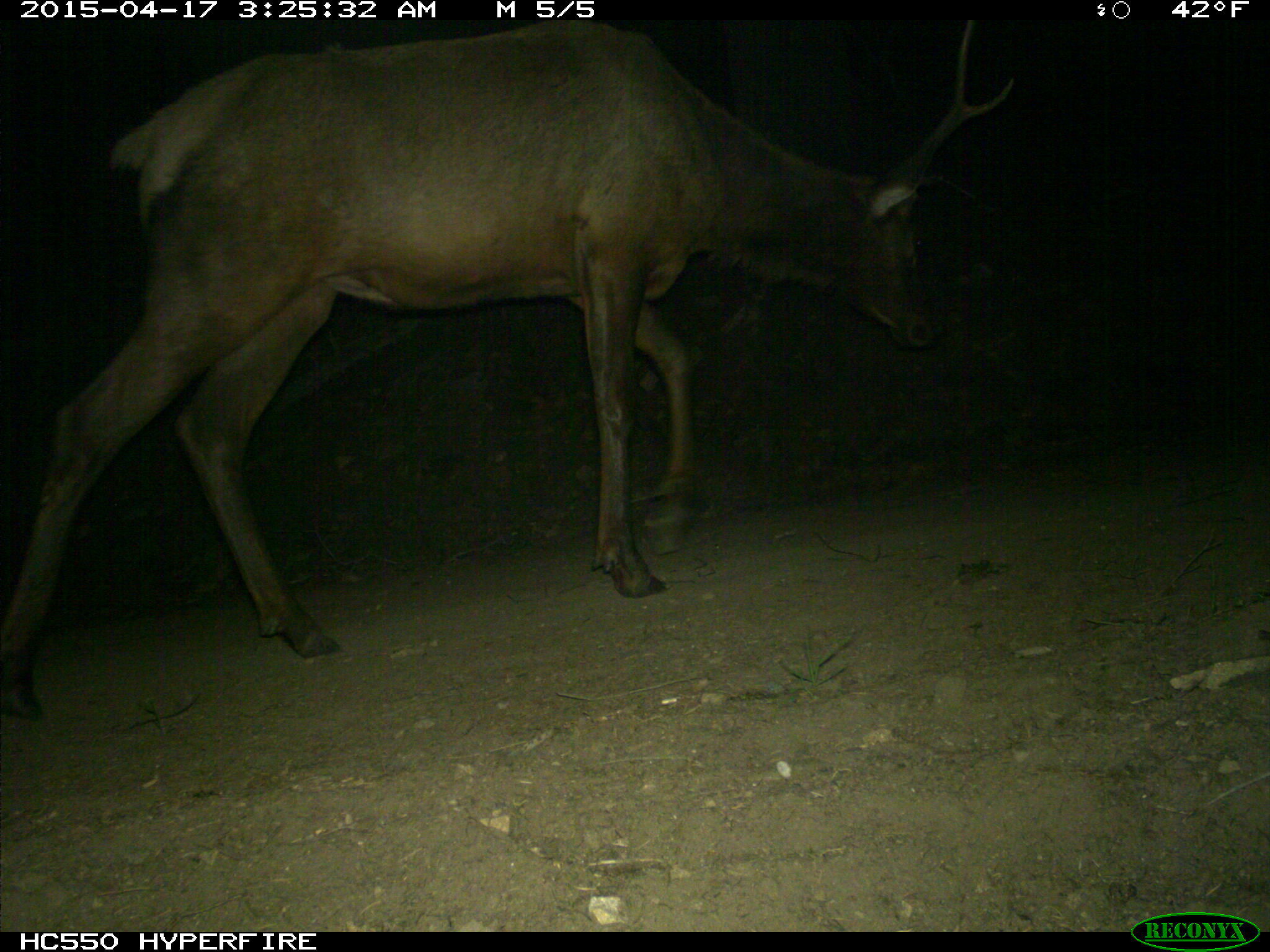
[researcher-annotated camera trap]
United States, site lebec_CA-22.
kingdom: Animalia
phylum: Chordata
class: Mammalia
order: Artiodactyla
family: Cervidae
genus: Cervus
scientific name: Cervus canadensis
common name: elk